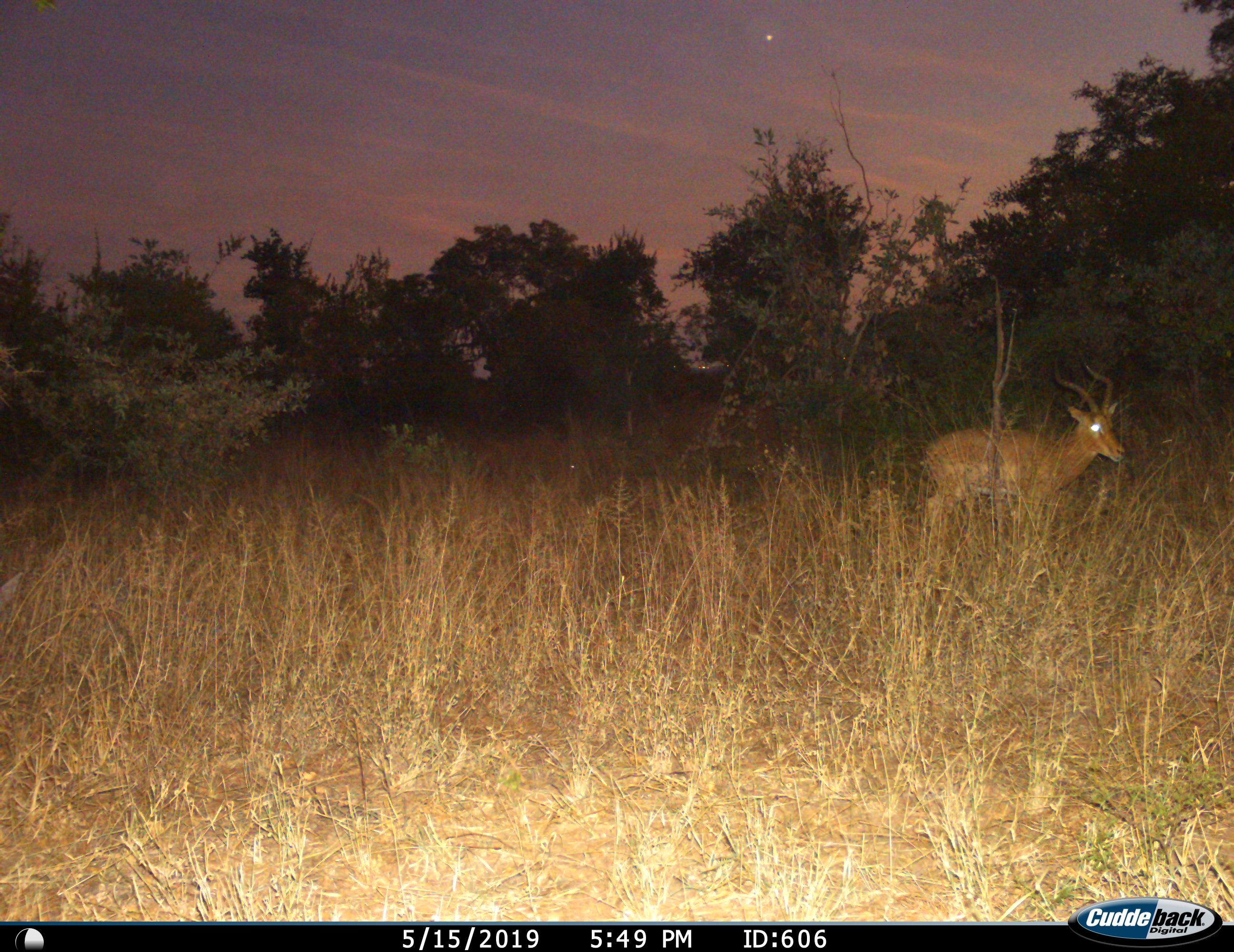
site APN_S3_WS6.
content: unidentified animal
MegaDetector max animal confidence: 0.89